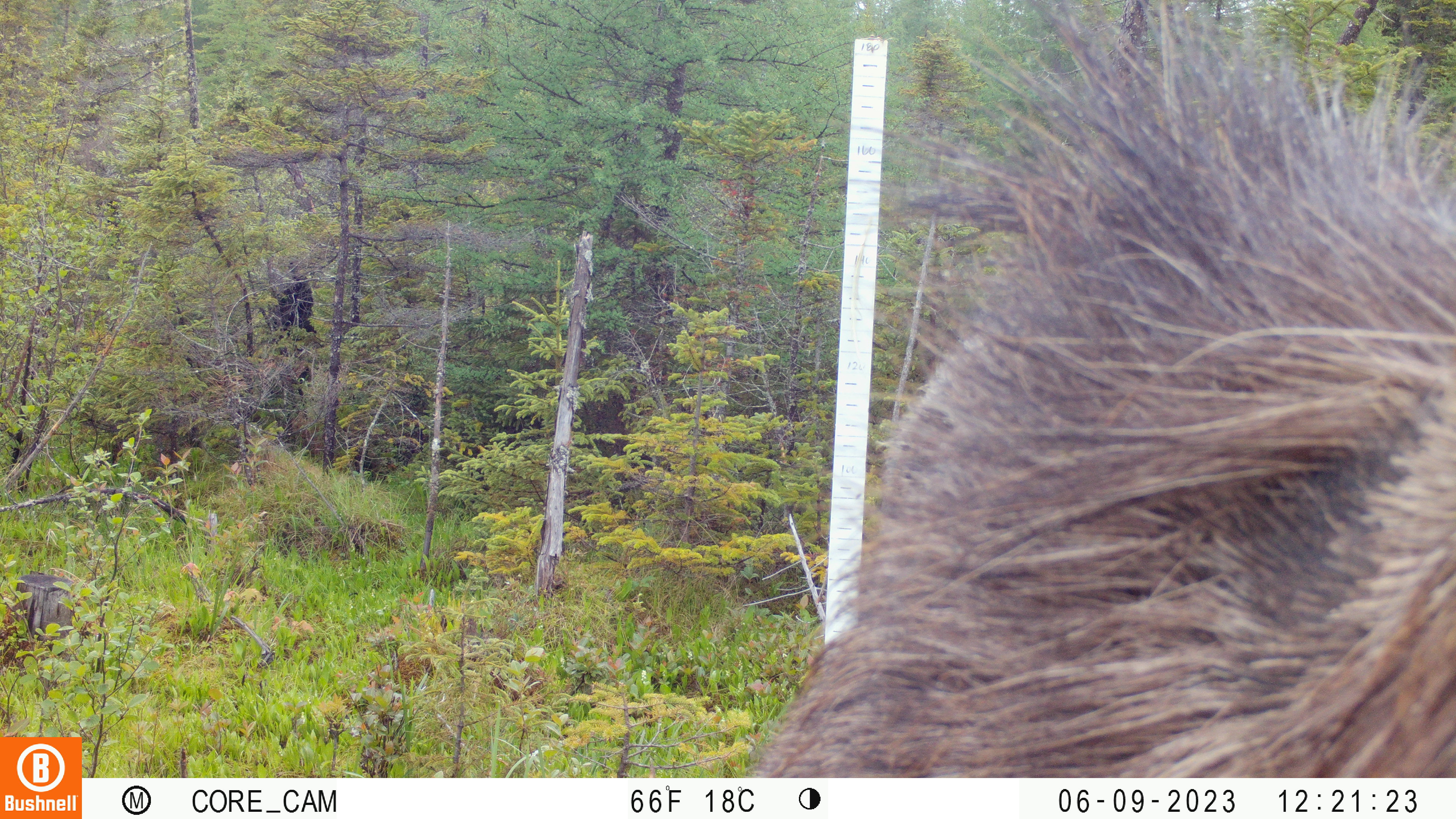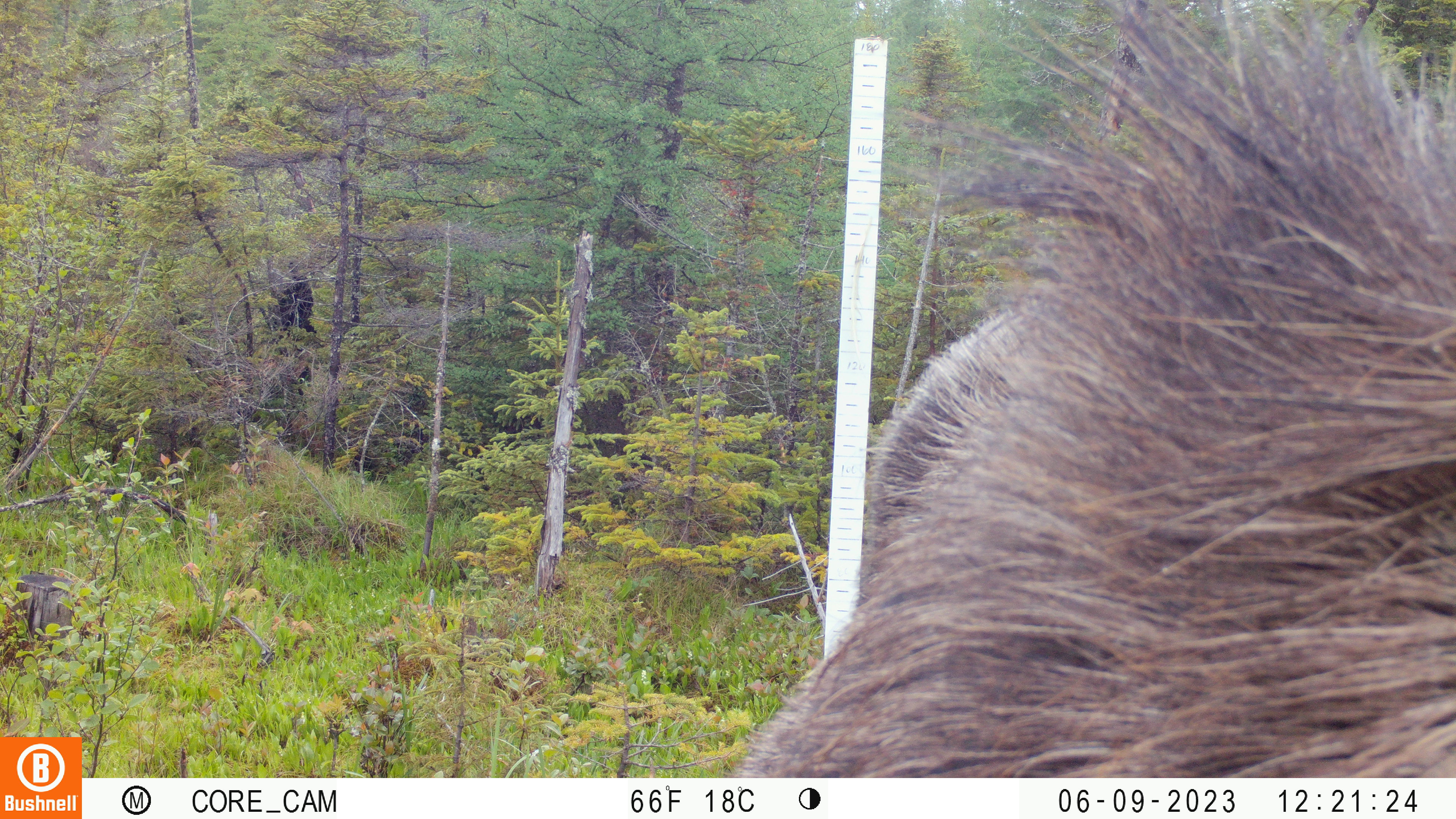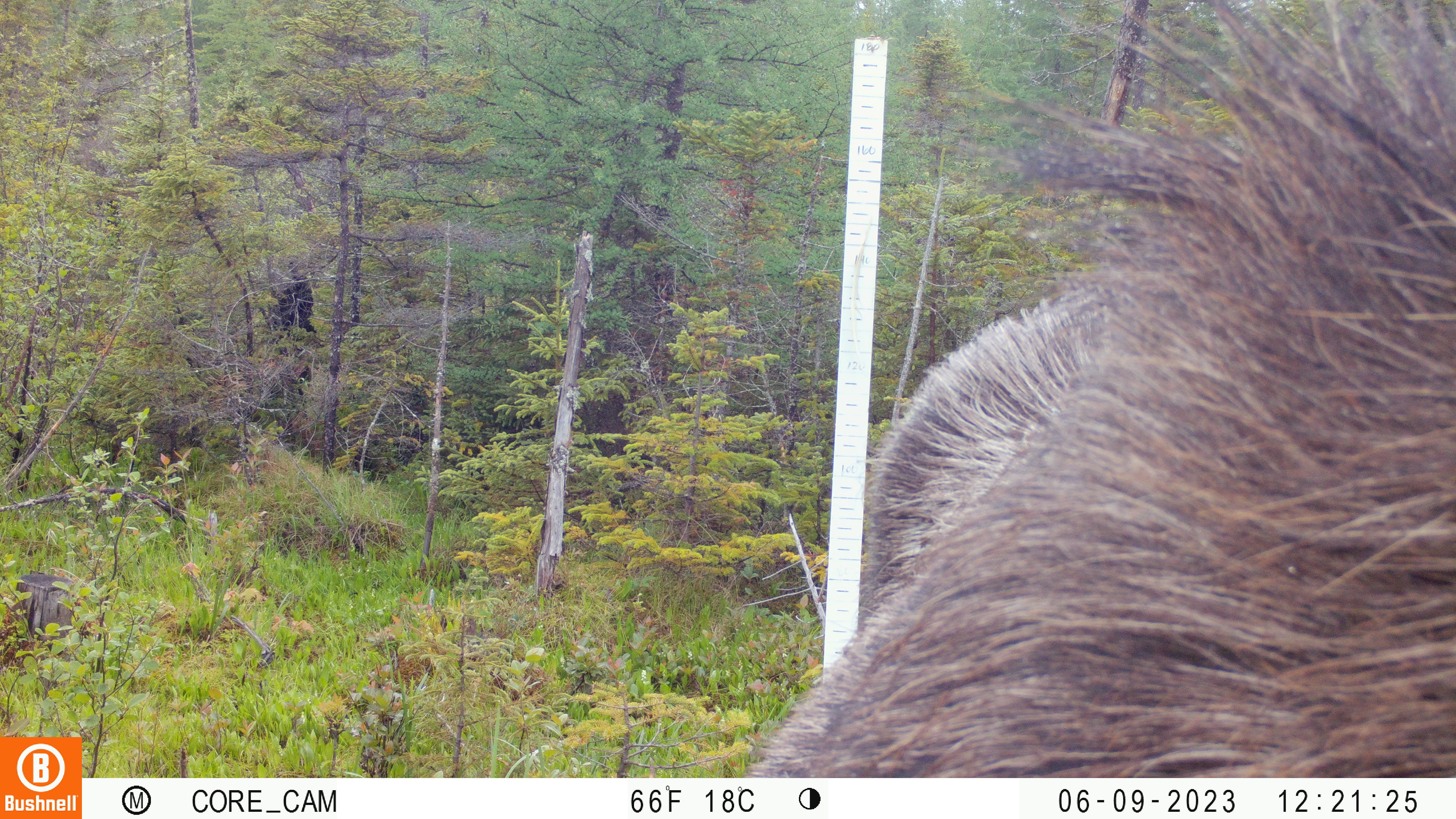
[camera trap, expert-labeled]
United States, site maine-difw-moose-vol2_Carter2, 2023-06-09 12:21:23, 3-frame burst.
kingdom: Animalia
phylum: Chordata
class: Mammalia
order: Artiodactyla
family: Cervidae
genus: Alces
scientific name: Alces alces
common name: moose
Moose (Alces alces).